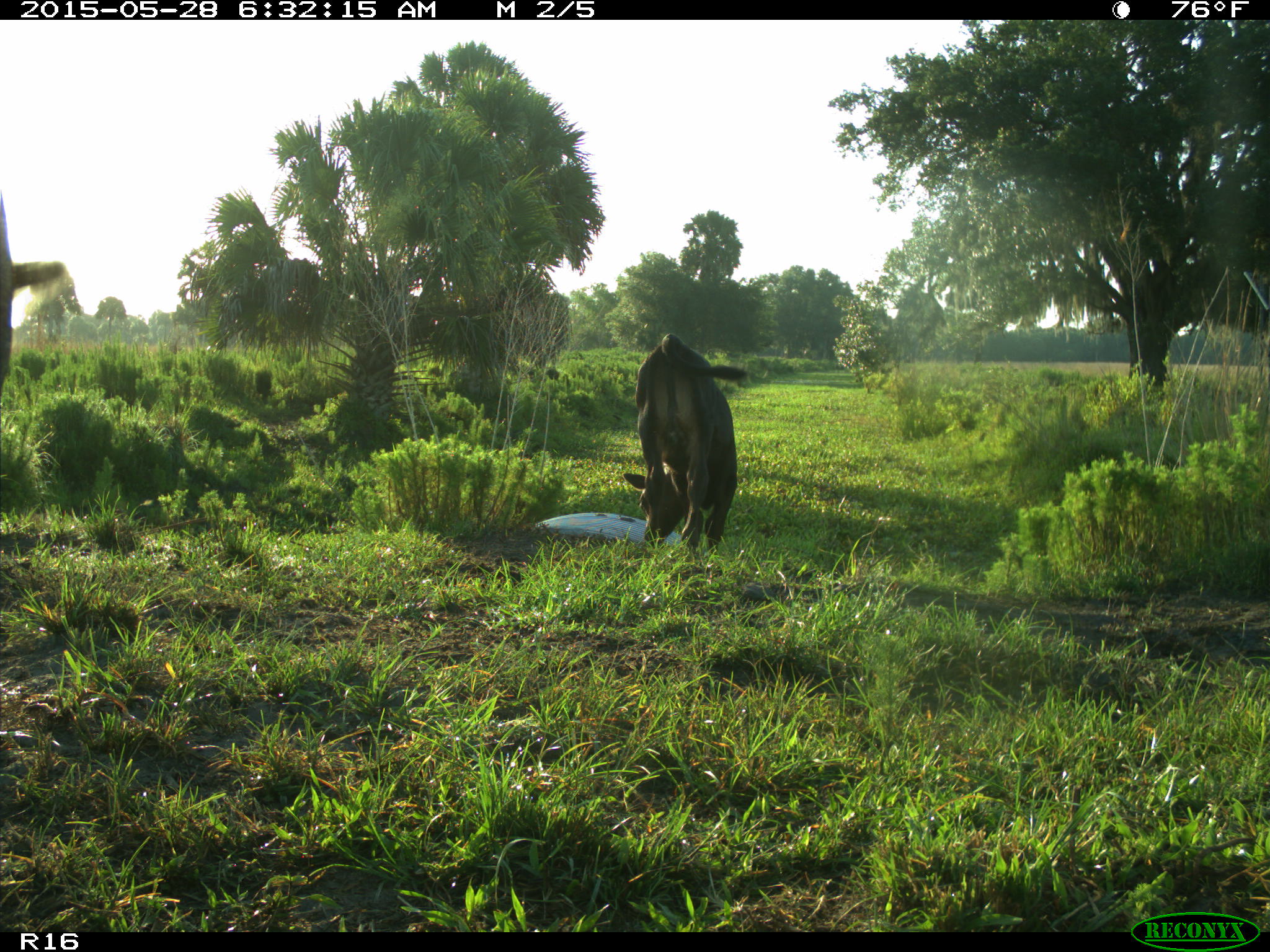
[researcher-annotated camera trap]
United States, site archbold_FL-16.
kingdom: Animalia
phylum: Chordata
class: Mammalia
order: Artiodactyla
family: Bovidae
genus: Bos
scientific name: Bos taurus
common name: domestic cow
Bos taurus (domestic cow).